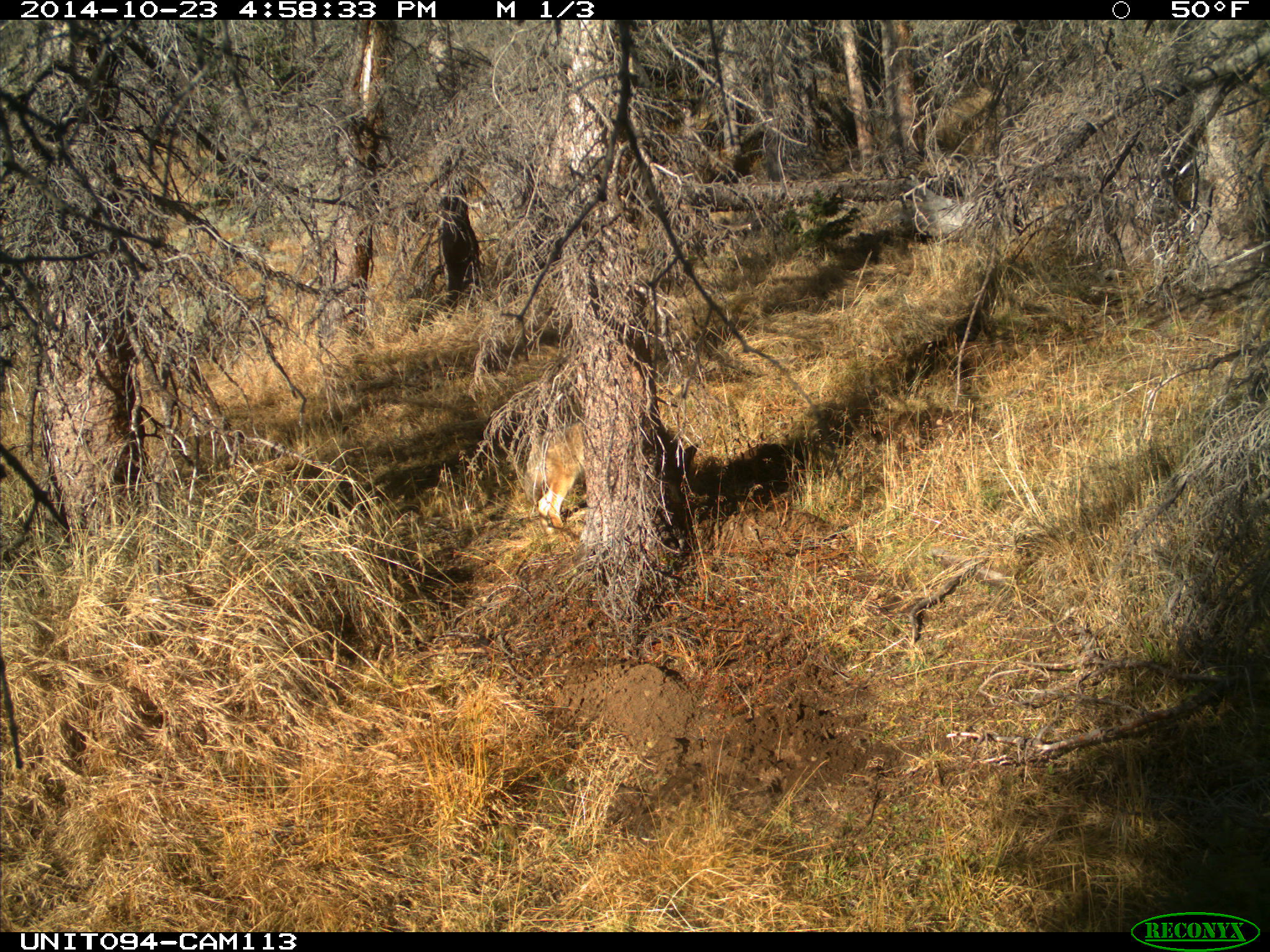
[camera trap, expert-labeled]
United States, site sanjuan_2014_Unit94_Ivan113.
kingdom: Animalia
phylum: Chordata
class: Mammalia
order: Carnivora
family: Canidae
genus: Canis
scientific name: Canis latrans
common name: coyote